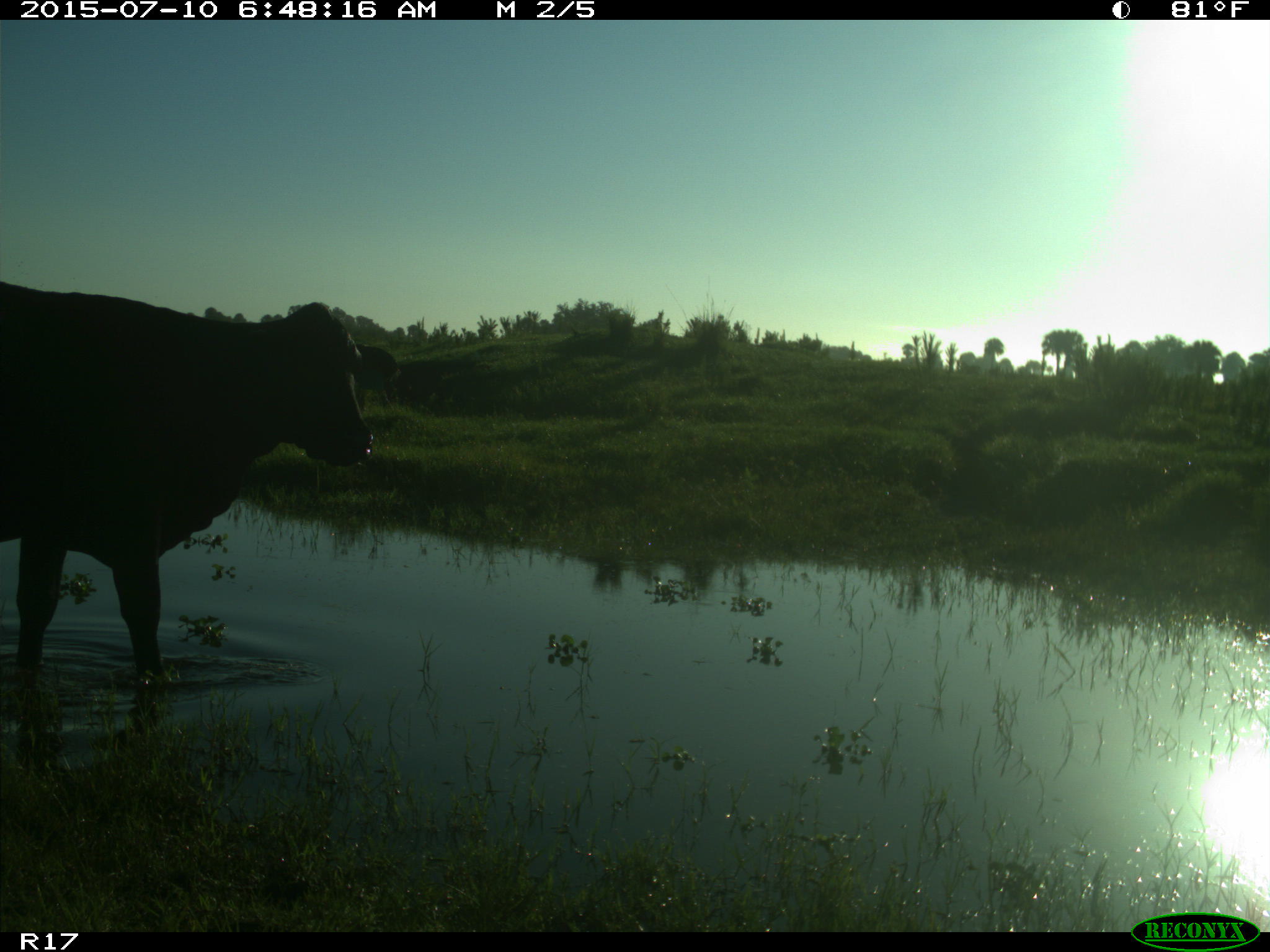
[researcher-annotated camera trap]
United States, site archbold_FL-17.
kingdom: Animalia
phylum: Chordata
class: Mammalia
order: Artiodactyla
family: Bovidae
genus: Bos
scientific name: Bos taurus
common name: domestic cow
Bos taurus (domestic cow).